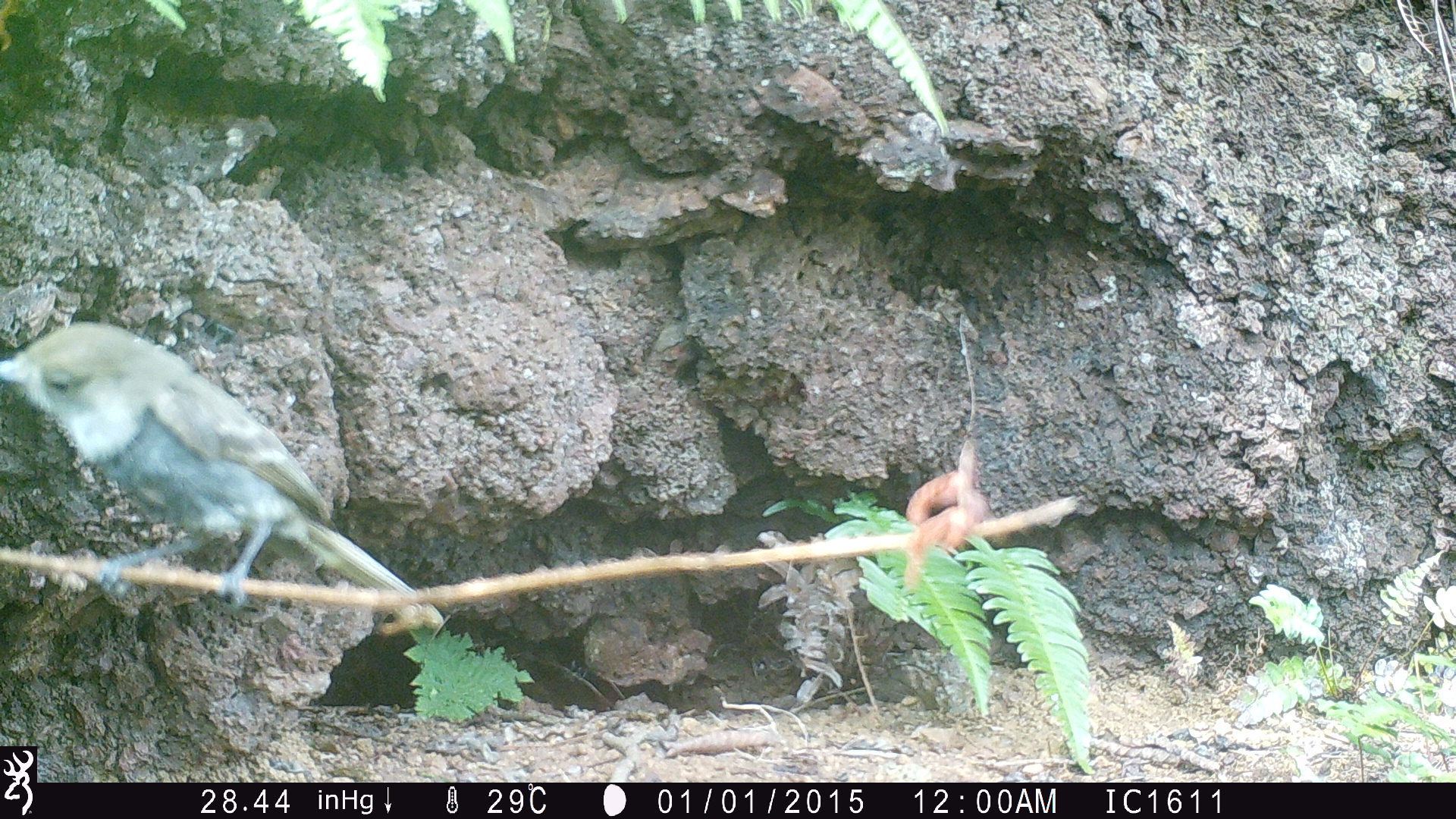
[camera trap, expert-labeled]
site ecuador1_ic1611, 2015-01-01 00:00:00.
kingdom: Animalia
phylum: Chordata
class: Aves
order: Passeriformes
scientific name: Passeriformes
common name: songbirds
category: passerine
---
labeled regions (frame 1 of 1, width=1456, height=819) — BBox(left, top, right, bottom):
passerine: BBox(0, 323, 441, 627)